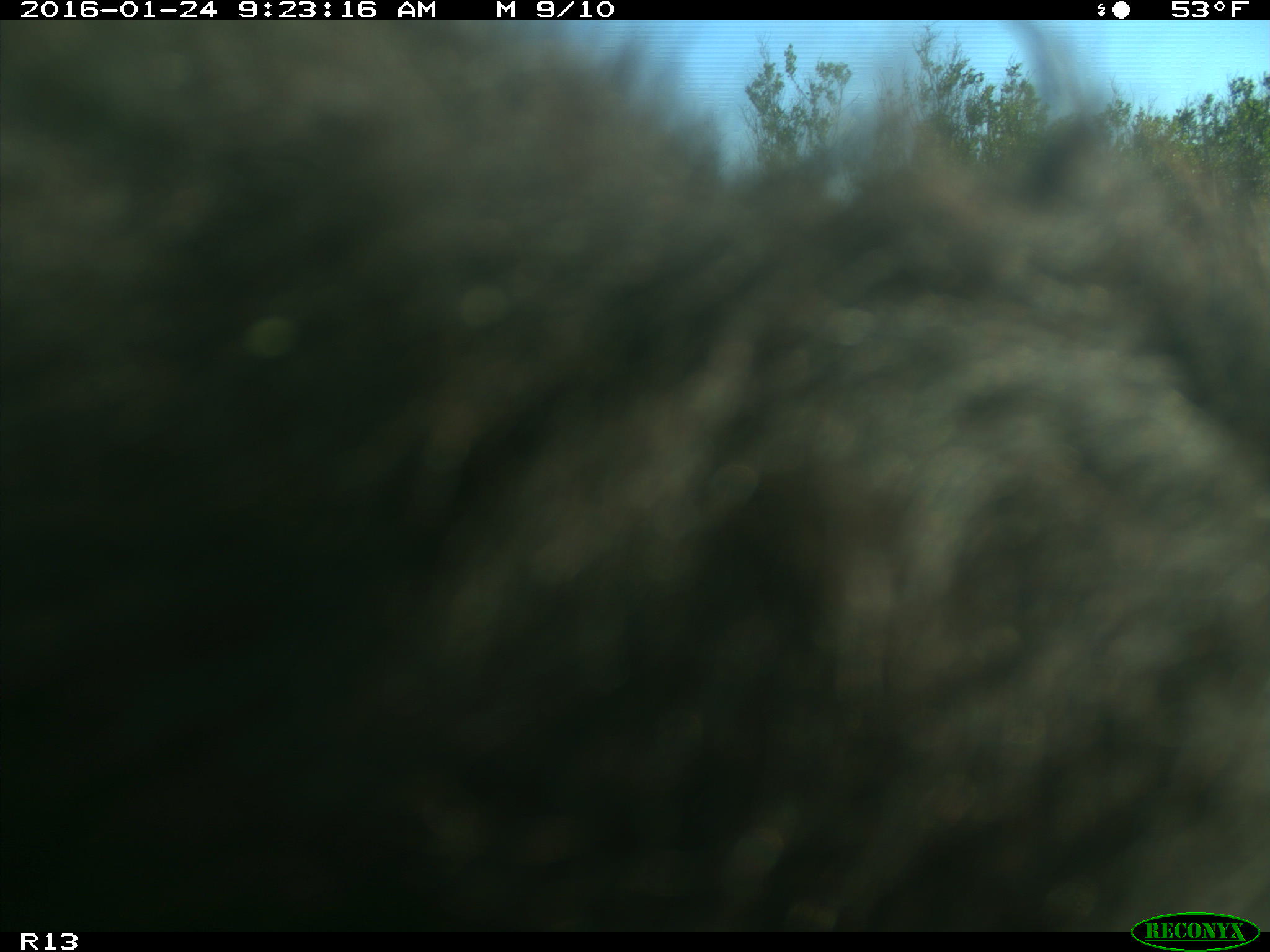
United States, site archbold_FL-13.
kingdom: Animalia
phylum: Chordata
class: Mammalia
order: Artiodactyla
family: Bovidae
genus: Bos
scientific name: Bos taurus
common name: domestic cow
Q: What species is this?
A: Bos taurus (domestic cow).